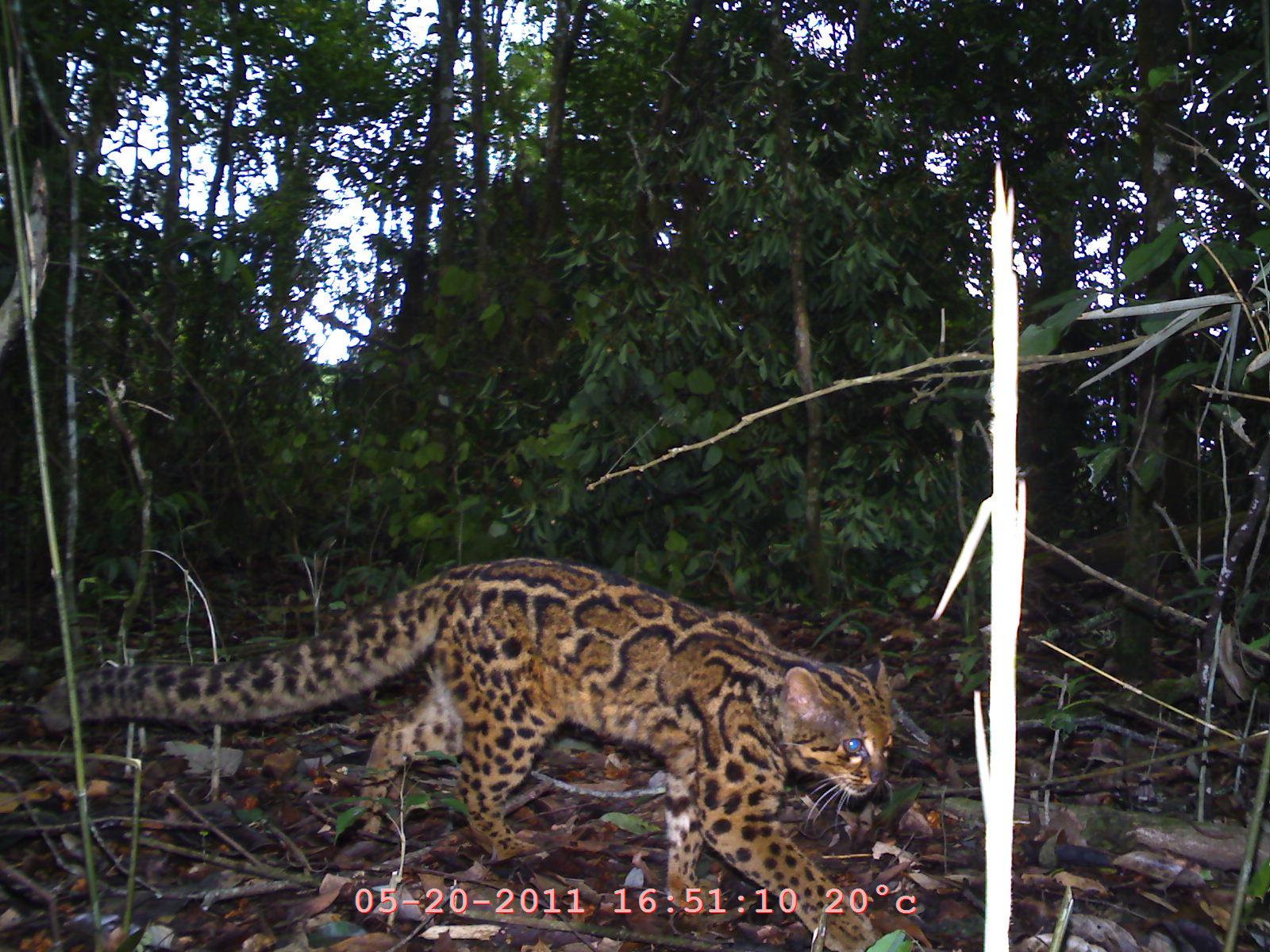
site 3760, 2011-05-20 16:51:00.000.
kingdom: Animalia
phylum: Chordata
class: Mammalia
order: Carnivora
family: Felidae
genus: Pardofelis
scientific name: Pardofelis marmorata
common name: marbled cat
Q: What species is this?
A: Pardofelis marmorata (marbled cat).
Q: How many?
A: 1.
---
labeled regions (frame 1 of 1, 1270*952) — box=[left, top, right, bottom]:
pardofelis marmorata: box=[14, 549, 899, 952]